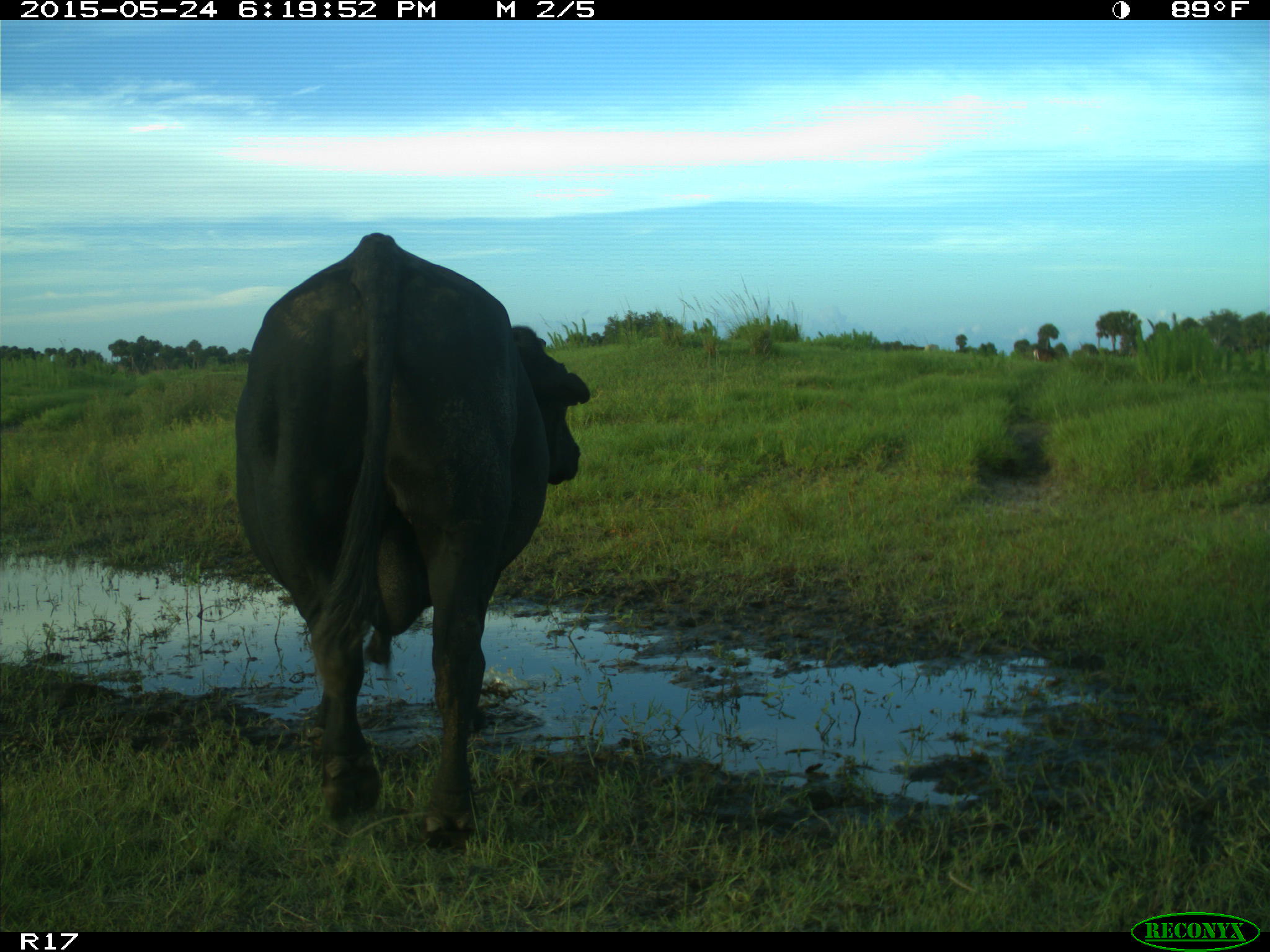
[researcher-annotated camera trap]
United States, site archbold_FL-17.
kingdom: Animalia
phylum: Chordata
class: Mammalia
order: Artiodactyla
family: Bovidae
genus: Bos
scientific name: Bos taurus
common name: domestic cow